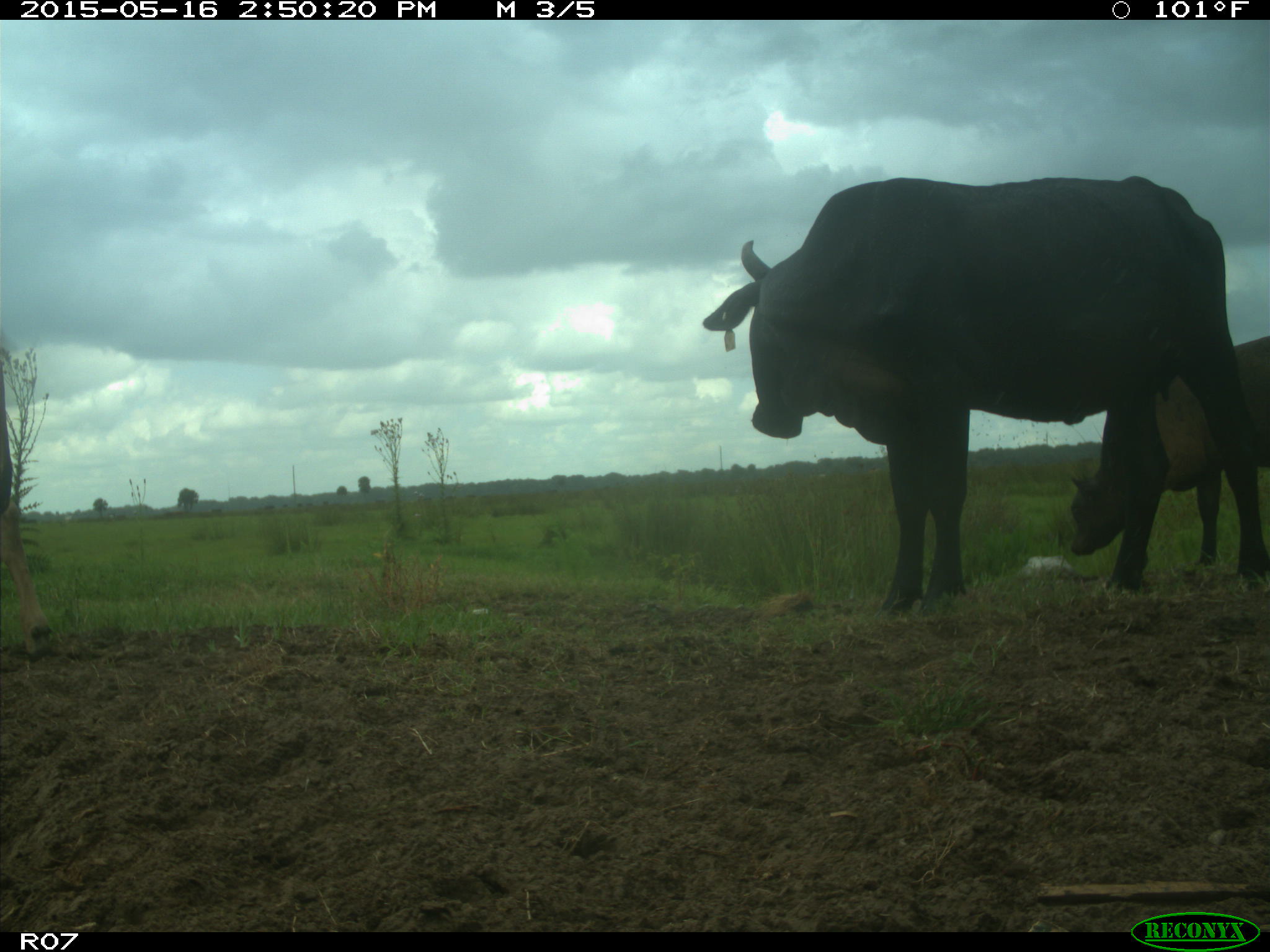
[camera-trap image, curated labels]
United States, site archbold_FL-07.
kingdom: Animalia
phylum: Chordata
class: Mammalia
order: Artiodactyla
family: Bovidae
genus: Bos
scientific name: Bos taurus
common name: domestic cow